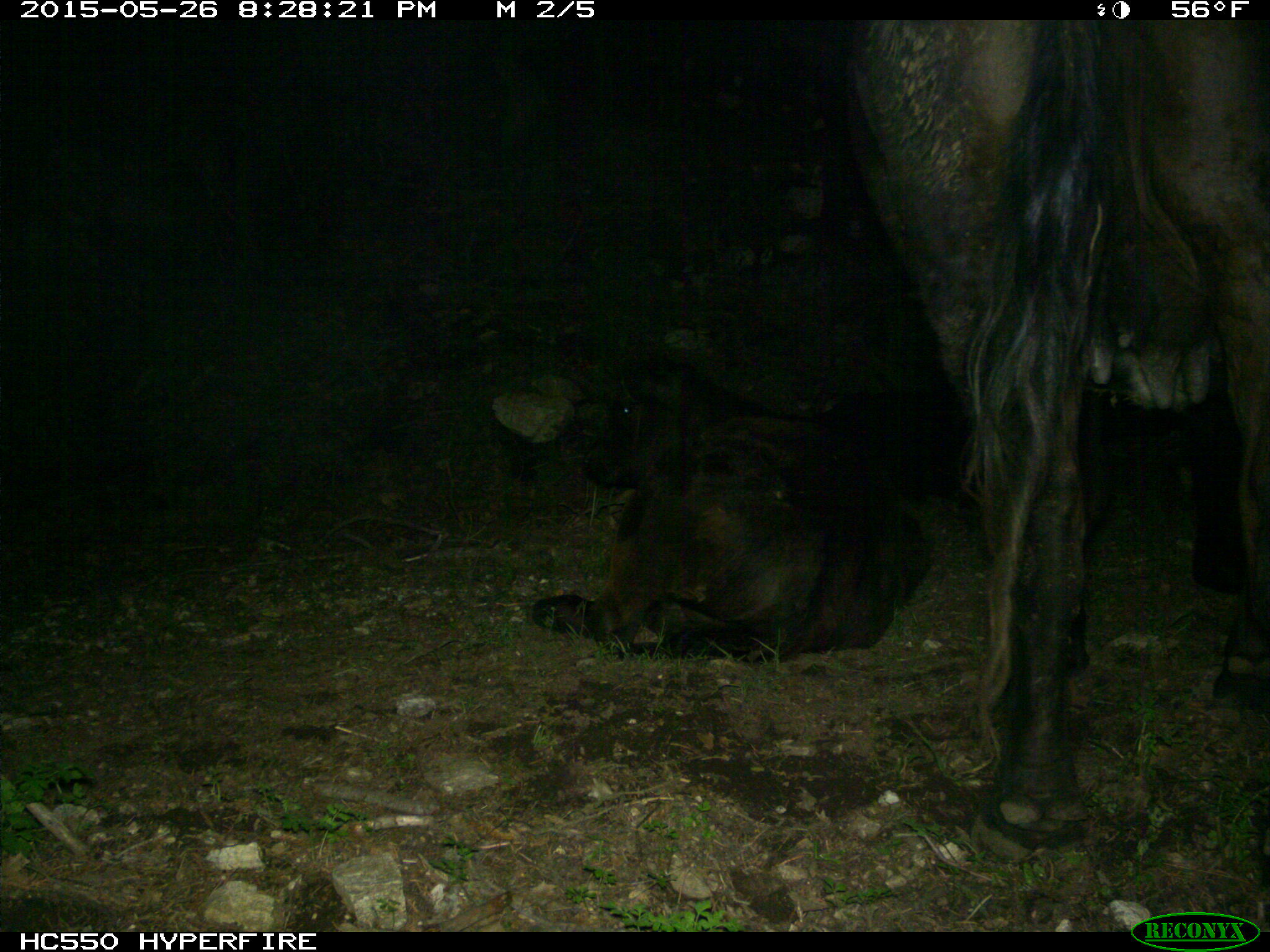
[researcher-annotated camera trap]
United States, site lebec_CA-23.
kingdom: Animalia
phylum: Chordata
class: Mammalia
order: Artiodactyla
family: Bovidae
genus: Bos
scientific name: Bos taurus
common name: domestic cow